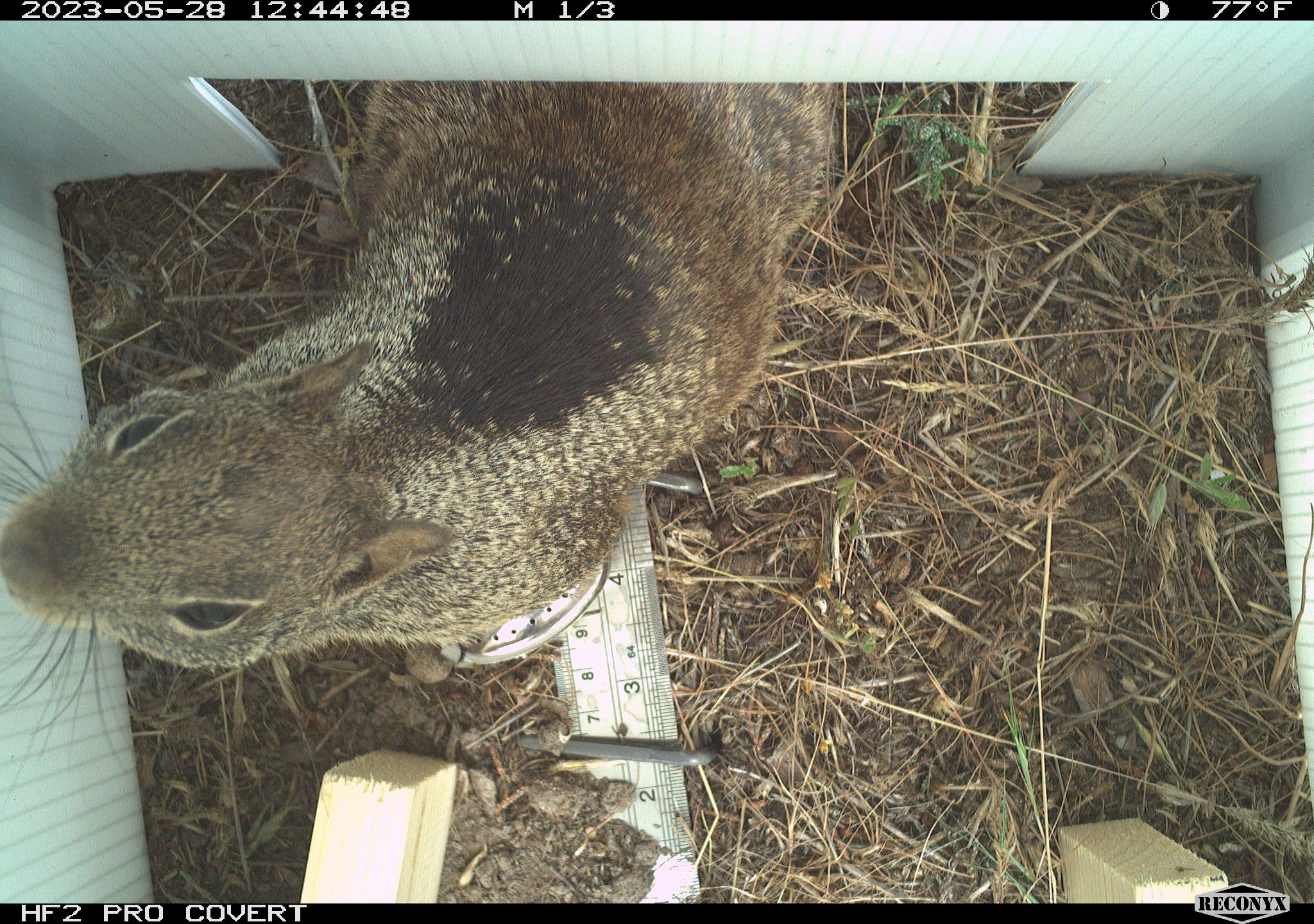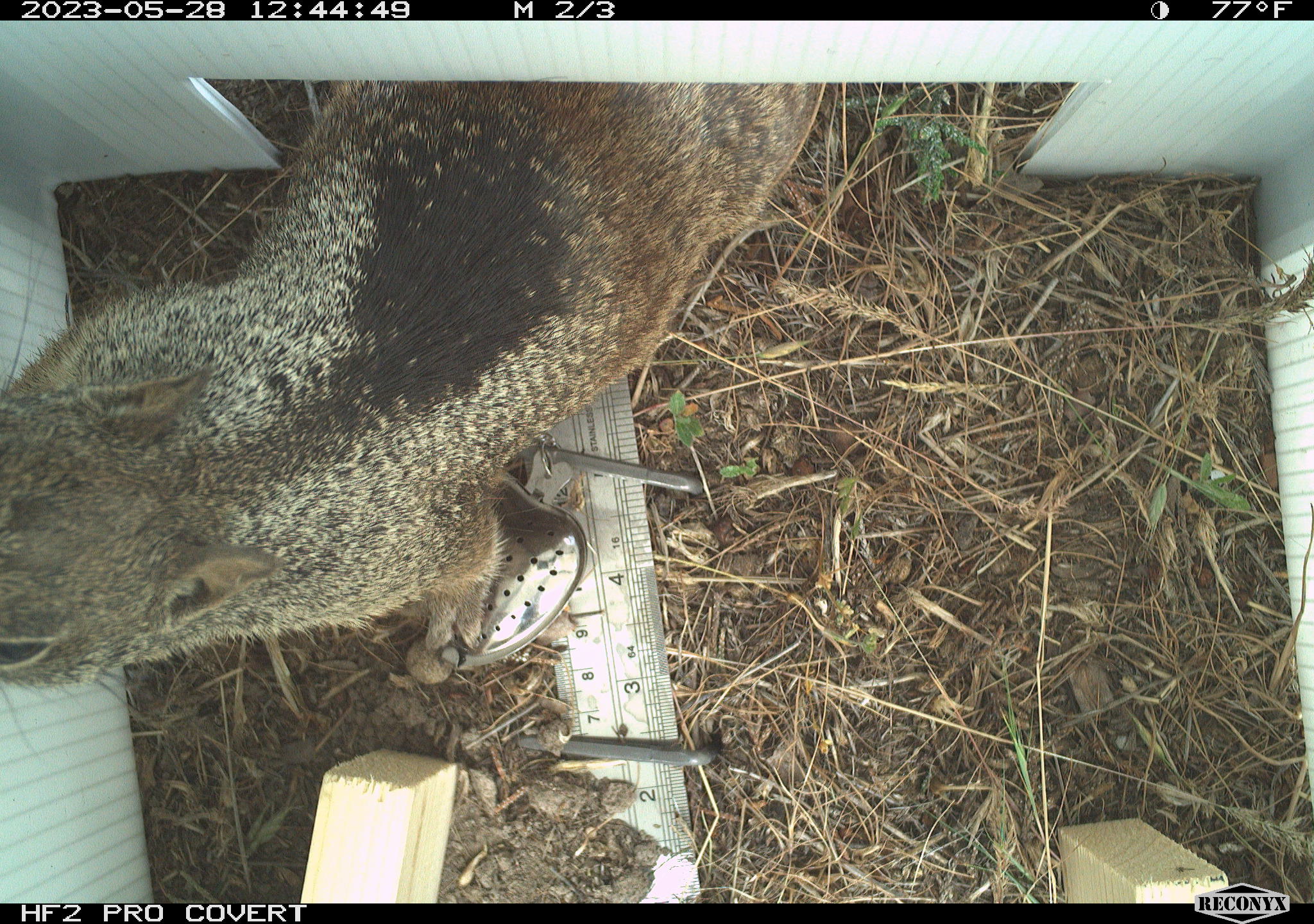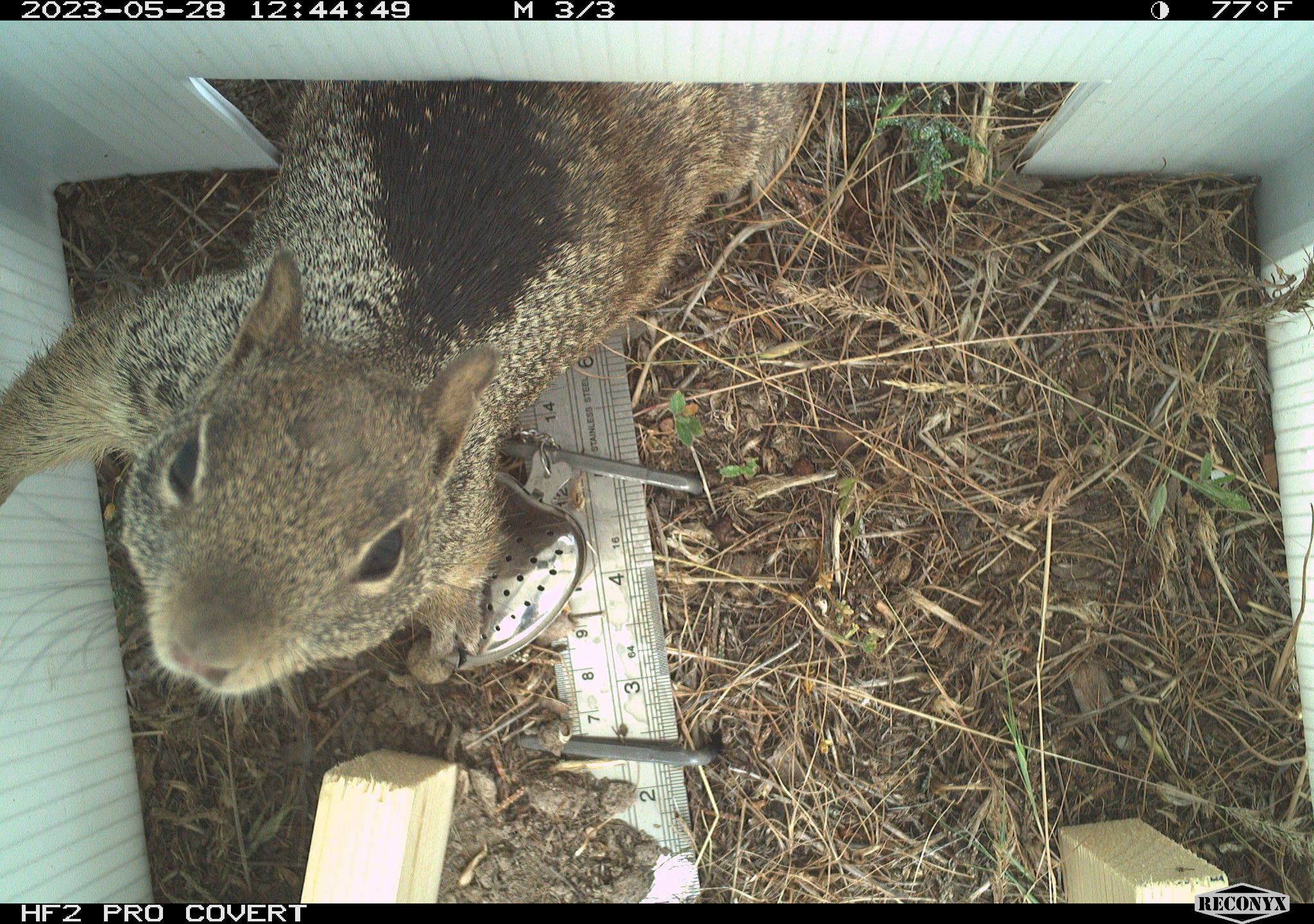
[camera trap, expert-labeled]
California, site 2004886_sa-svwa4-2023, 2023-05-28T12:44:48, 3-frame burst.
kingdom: Animalia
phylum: Chordata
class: Mammalia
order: Rodentia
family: Sciuridae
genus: Otospermophilus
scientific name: Otospermophilus beecheyi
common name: california ground squirrel